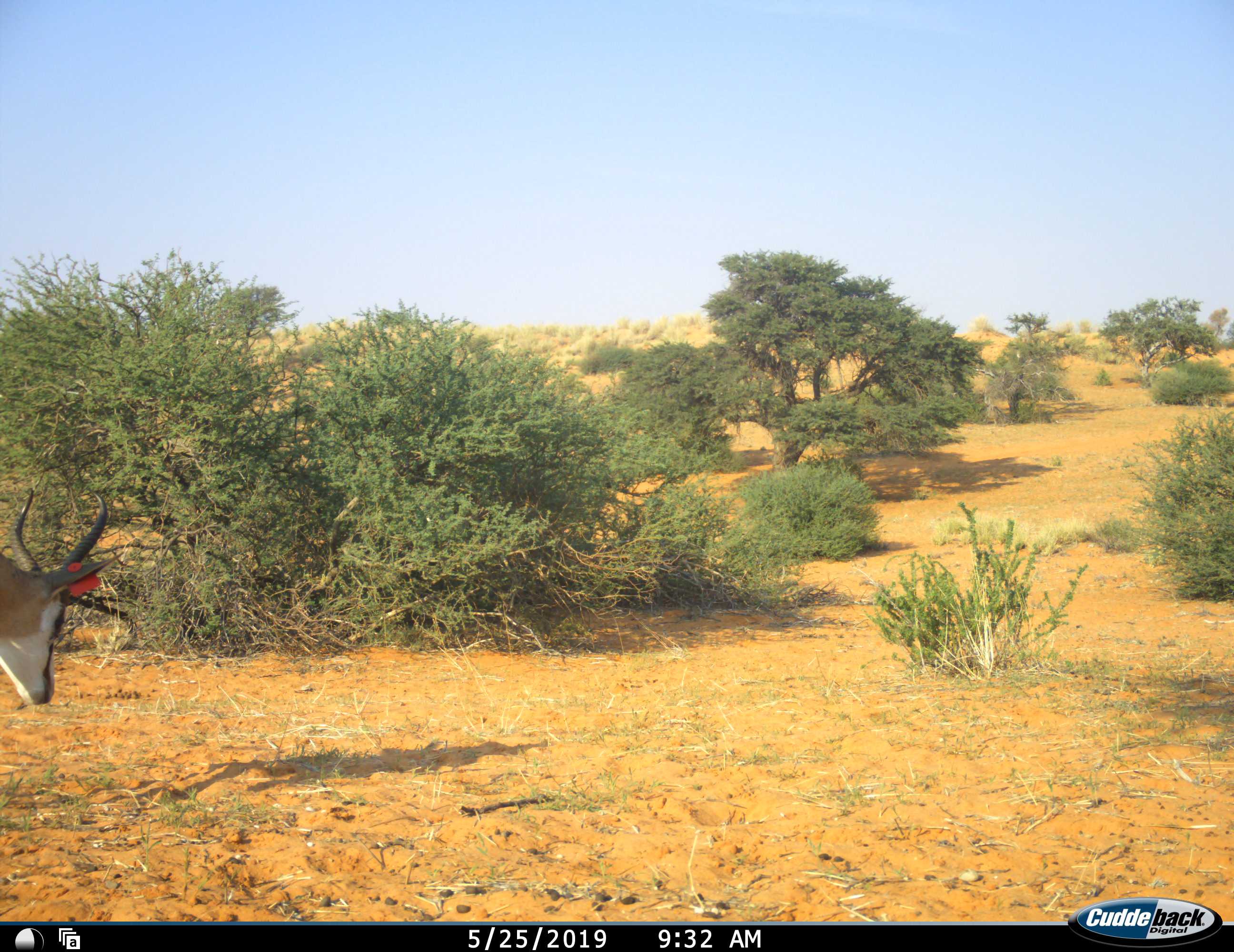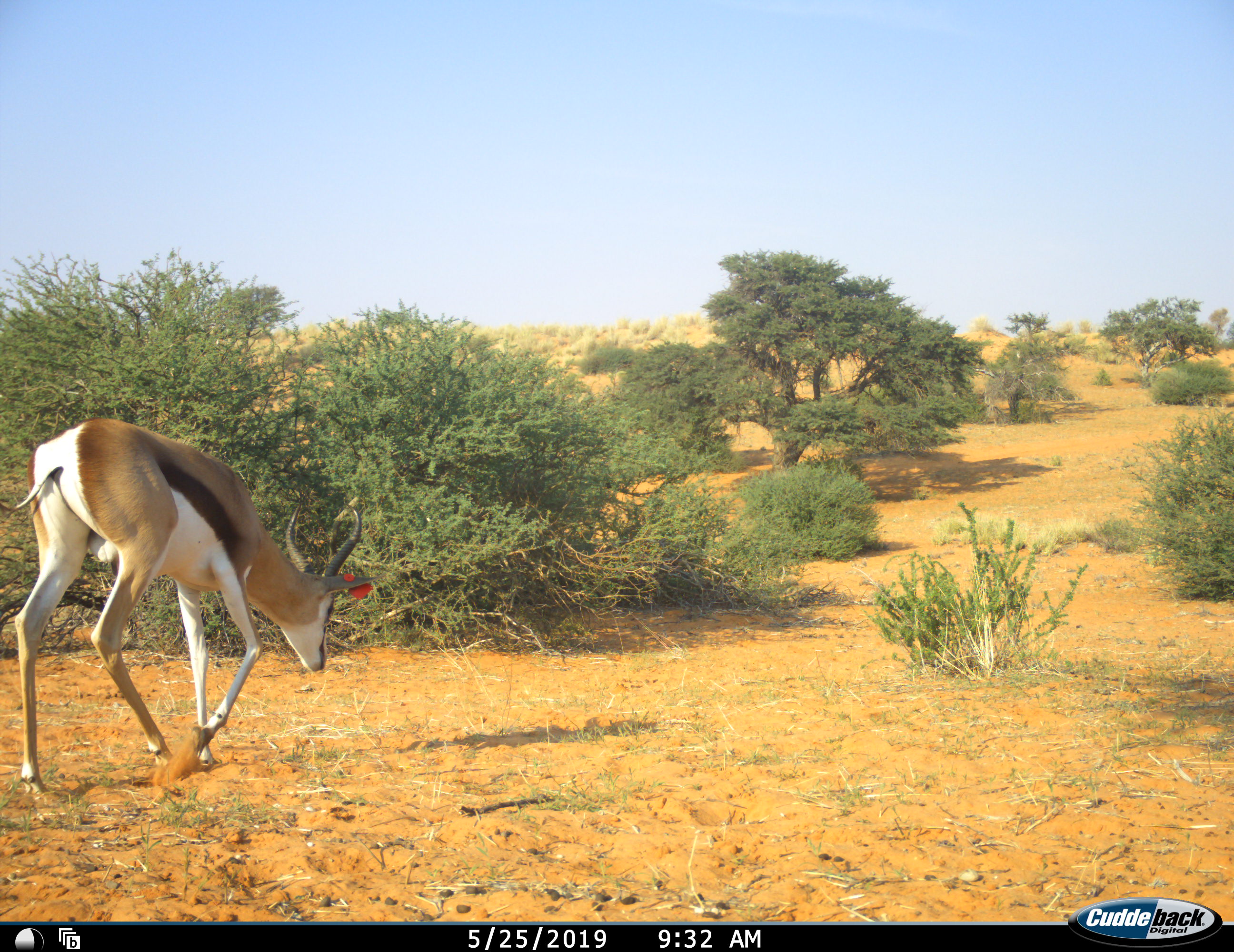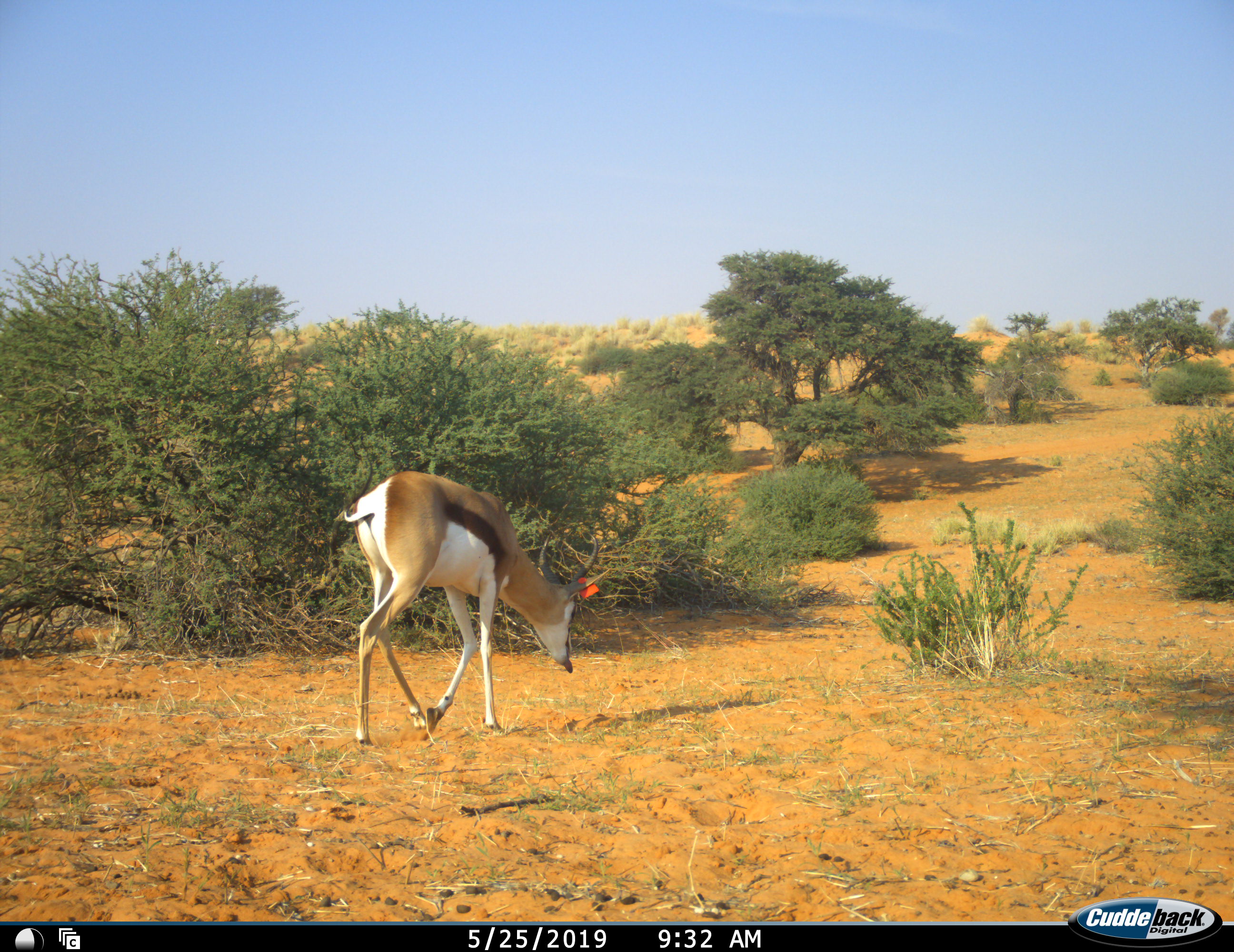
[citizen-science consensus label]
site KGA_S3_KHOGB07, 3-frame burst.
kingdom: Animalia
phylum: Chordata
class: Mammalia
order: Artiodactyla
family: Bovidae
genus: Antidorcas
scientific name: Antidorcas marsupialis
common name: springbok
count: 1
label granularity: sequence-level